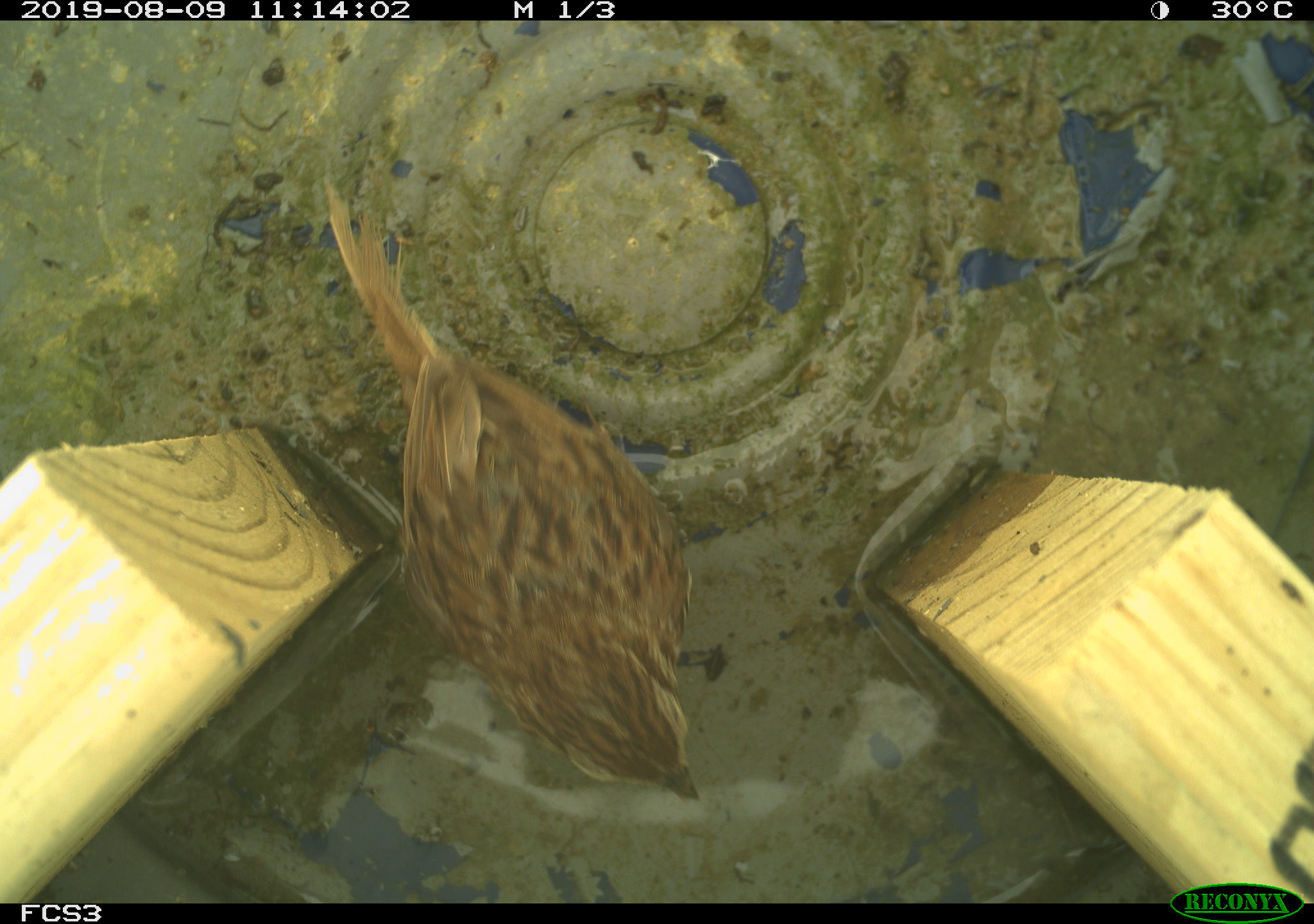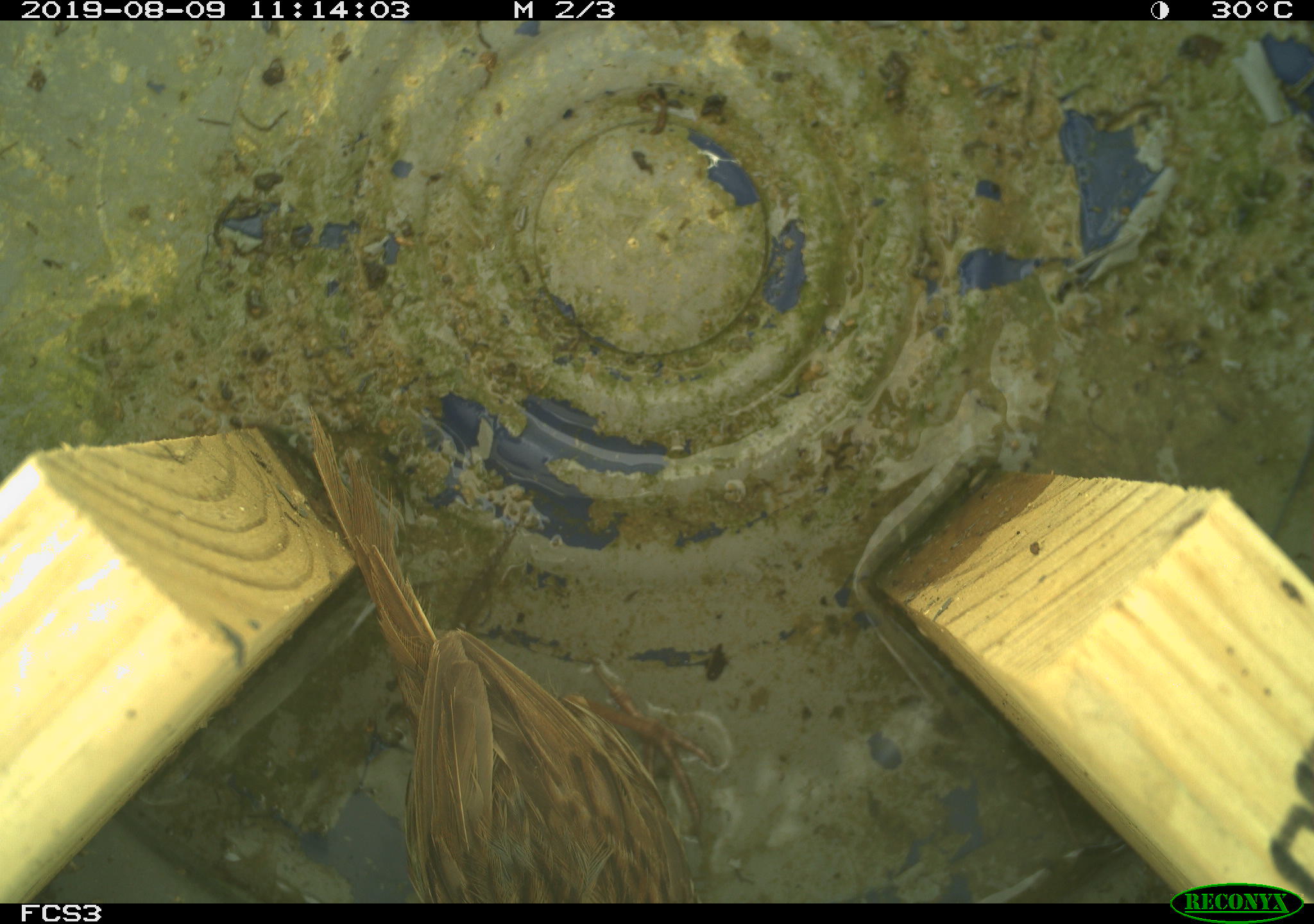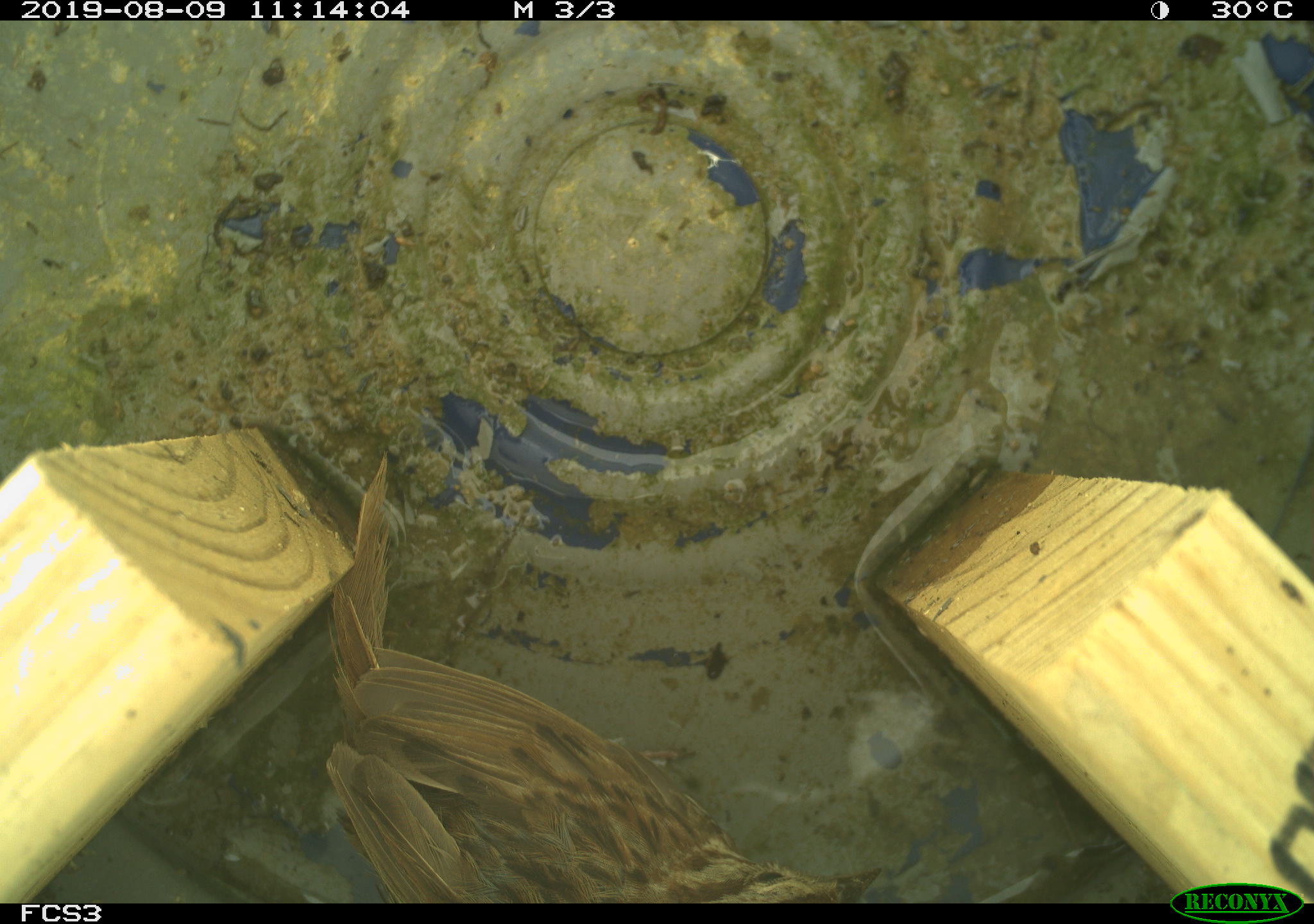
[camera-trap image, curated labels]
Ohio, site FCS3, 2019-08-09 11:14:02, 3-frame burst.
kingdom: Animalia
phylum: Chordata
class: Aves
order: Passeriformes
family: Passerellidae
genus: Melospiza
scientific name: Melospiza melodia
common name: song sparrow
Song sparrow (Melospiza melodia).